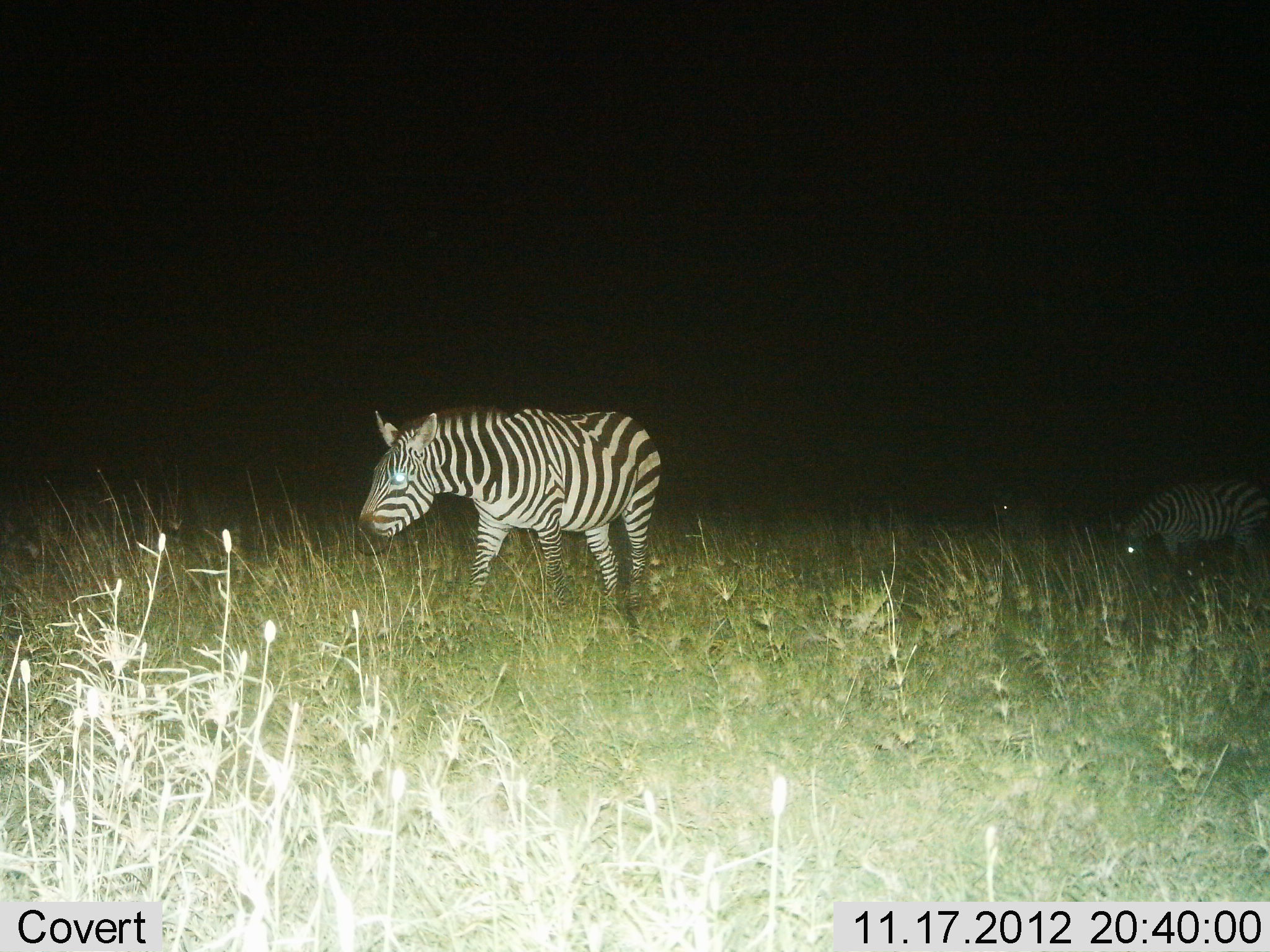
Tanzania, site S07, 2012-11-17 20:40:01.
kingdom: Animalia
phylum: Chordata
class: Mammalia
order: Perissodactyla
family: Equidae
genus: Equus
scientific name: Equus quagga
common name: plains zebra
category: zebra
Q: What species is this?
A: Zebra (plains zebra) (Equus quagga).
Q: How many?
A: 2.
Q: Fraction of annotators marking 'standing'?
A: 64%.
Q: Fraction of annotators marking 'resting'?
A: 0%.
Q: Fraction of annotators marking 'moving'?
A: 36%.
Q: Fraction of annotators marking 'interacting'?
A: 0%.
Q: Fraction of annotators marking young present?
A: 0%.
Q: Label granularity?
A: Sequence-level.